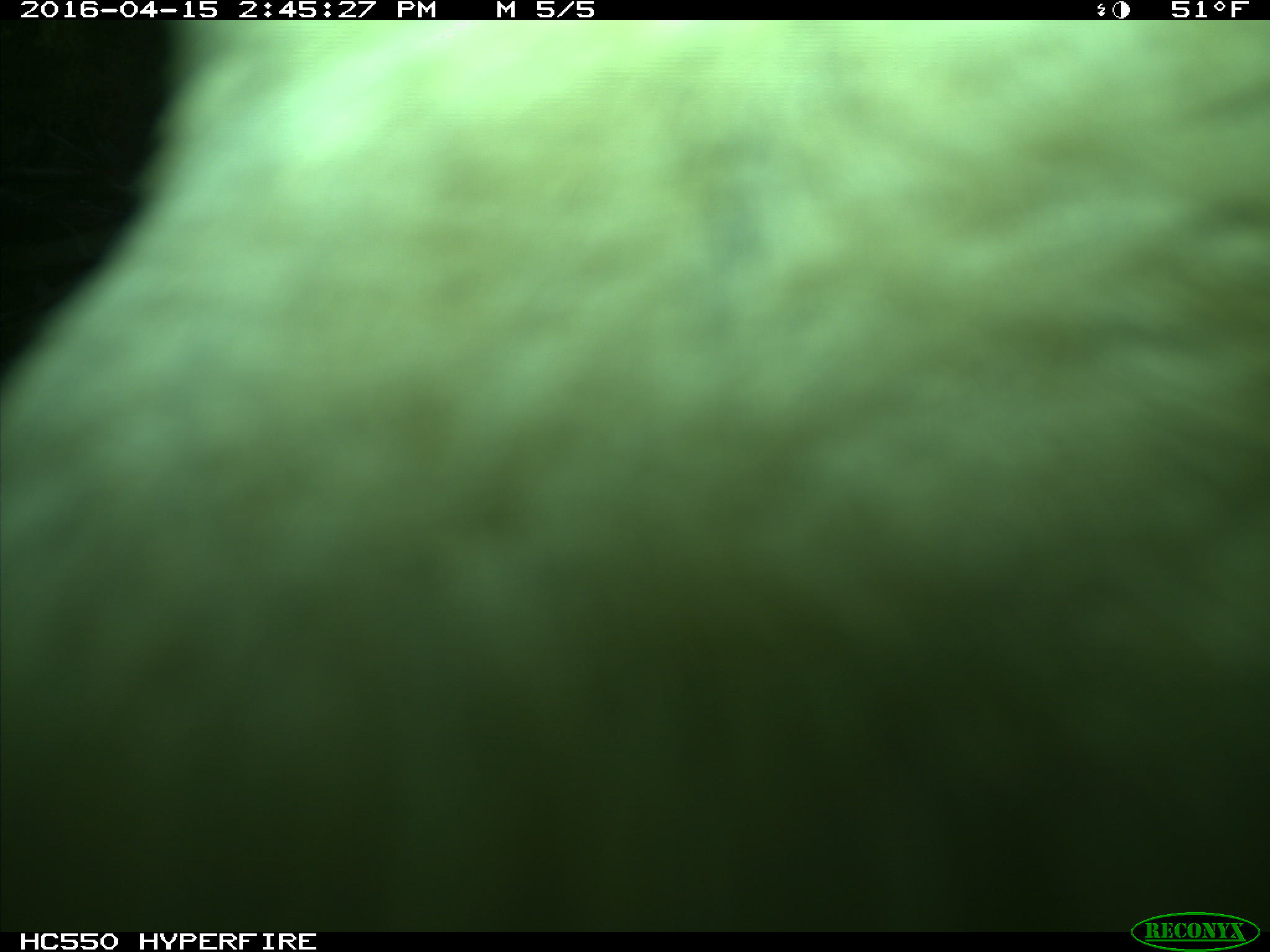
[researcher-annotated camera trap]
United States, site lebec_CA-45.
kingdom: Animalia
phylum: Chordata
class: Mammalia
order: Artiodactyla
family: Bovidae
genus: Bos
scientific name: Bos taurus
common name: domestic cow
Bos taurus (domestic cow).